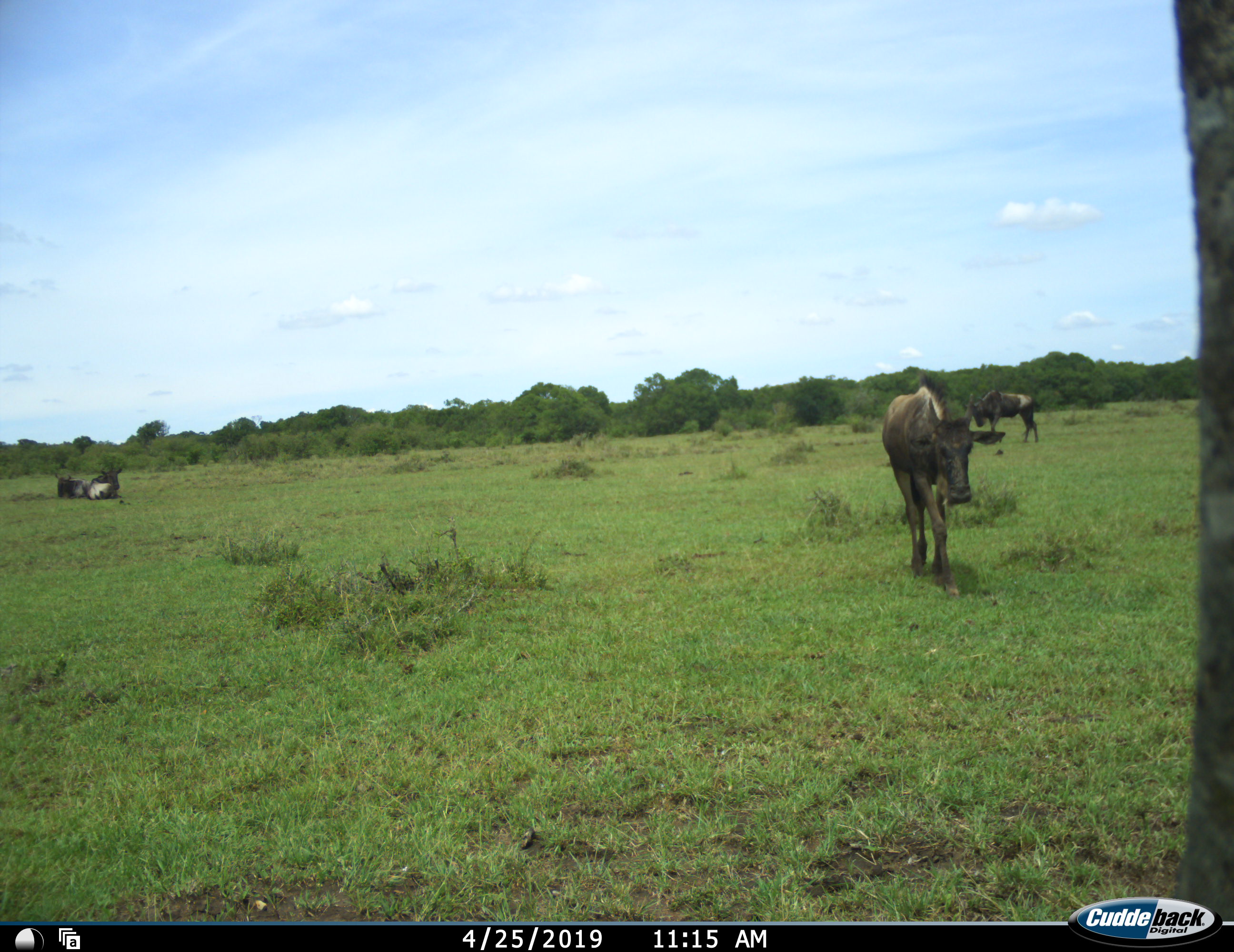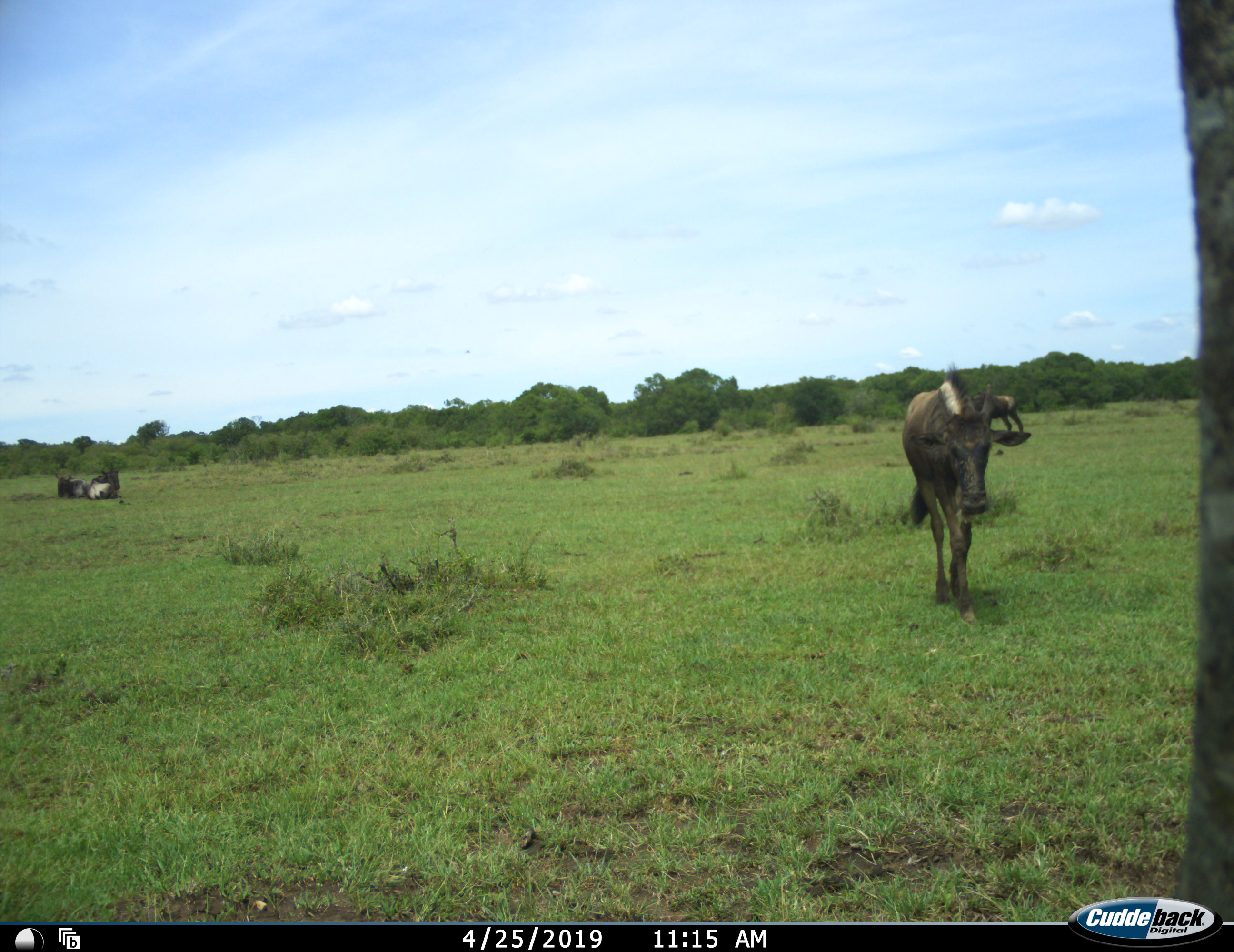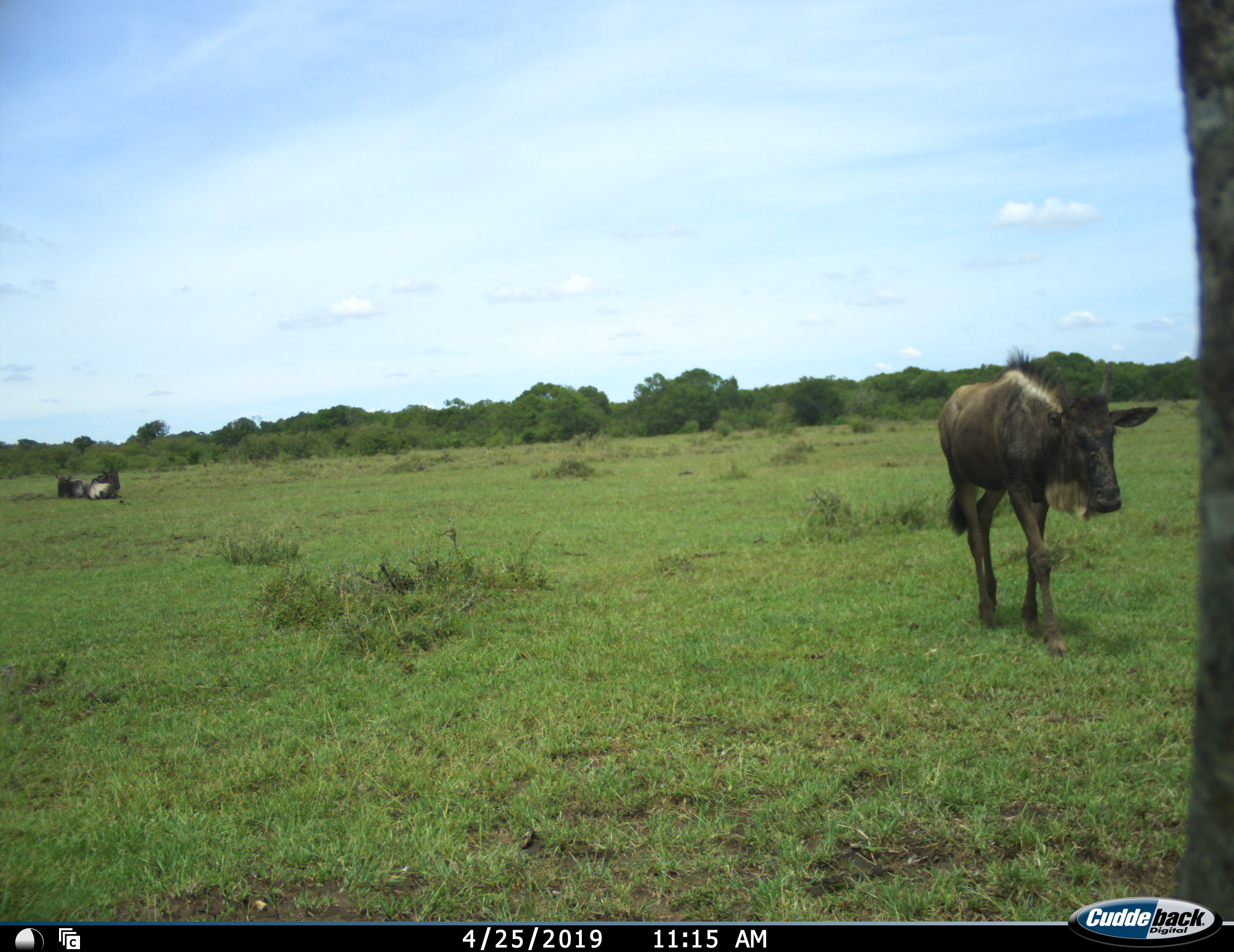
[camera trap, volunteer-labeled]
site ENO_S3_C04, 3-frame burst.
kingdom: Animalia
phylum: Chordata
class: Mammalia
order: Artiodactyla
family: Bovidae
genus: Connochaetes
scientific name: Connochaetes taurinus taurinus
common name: blue wildebeest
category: wildebeestblue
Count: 4.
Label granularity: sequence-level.